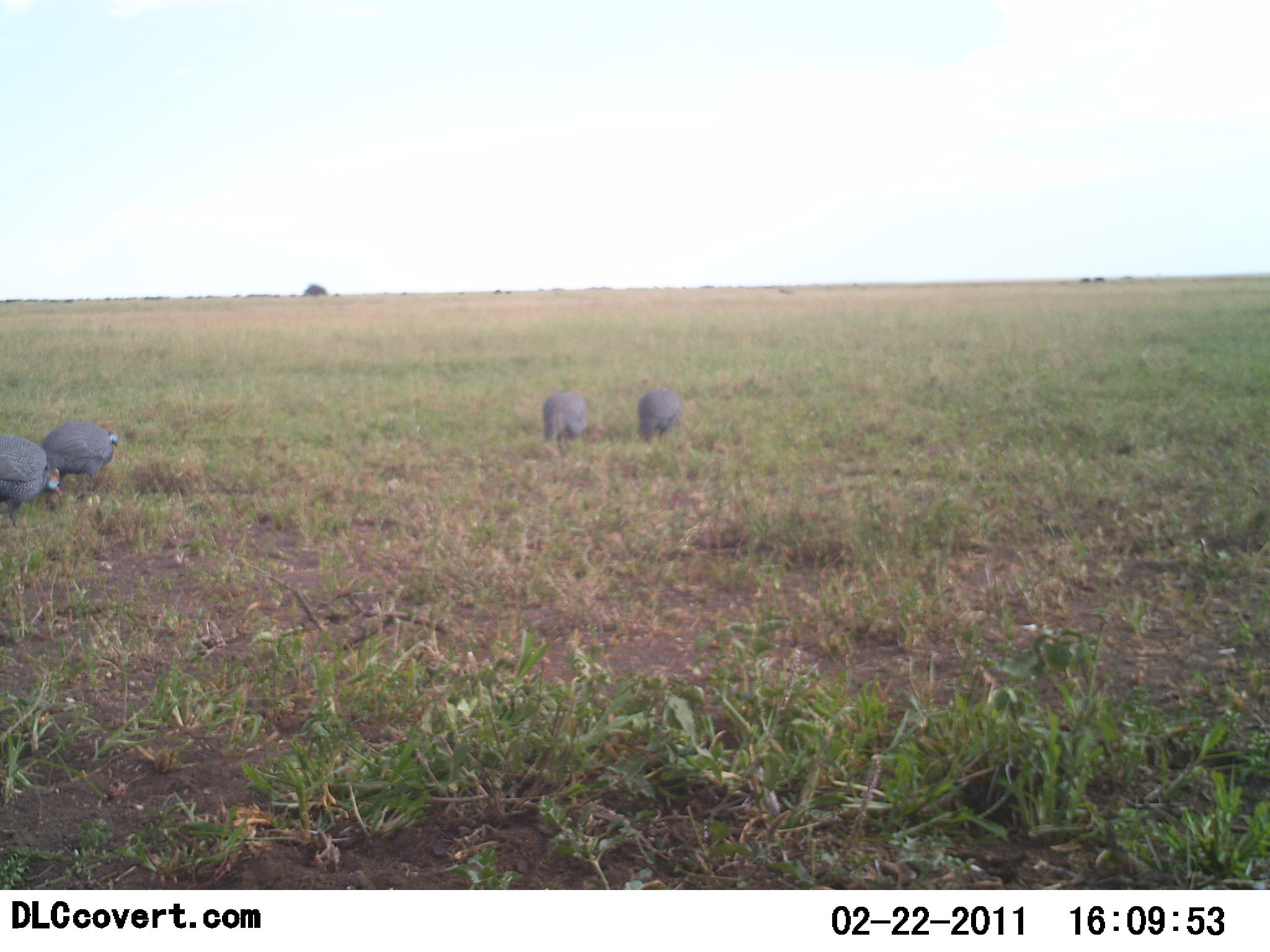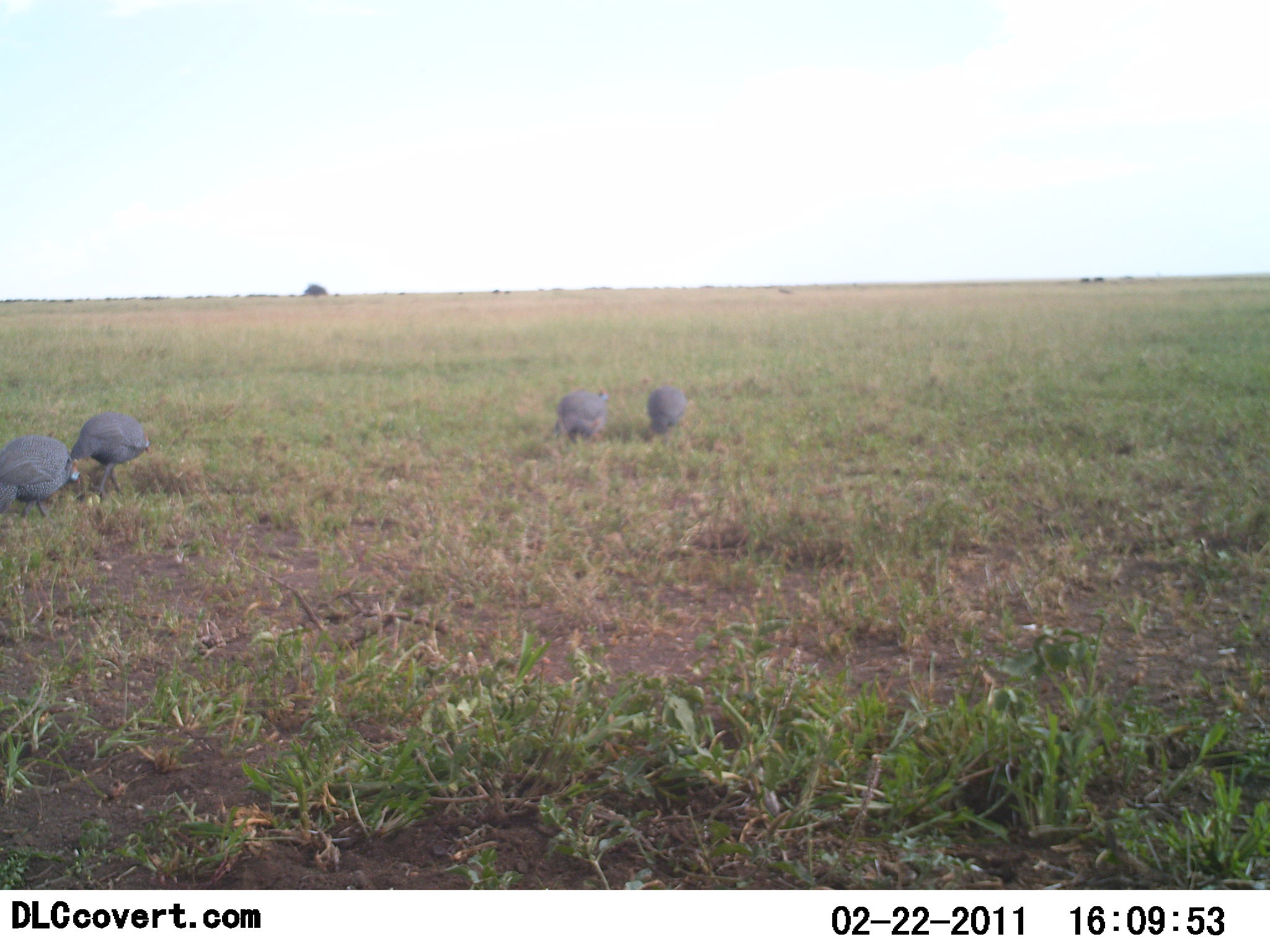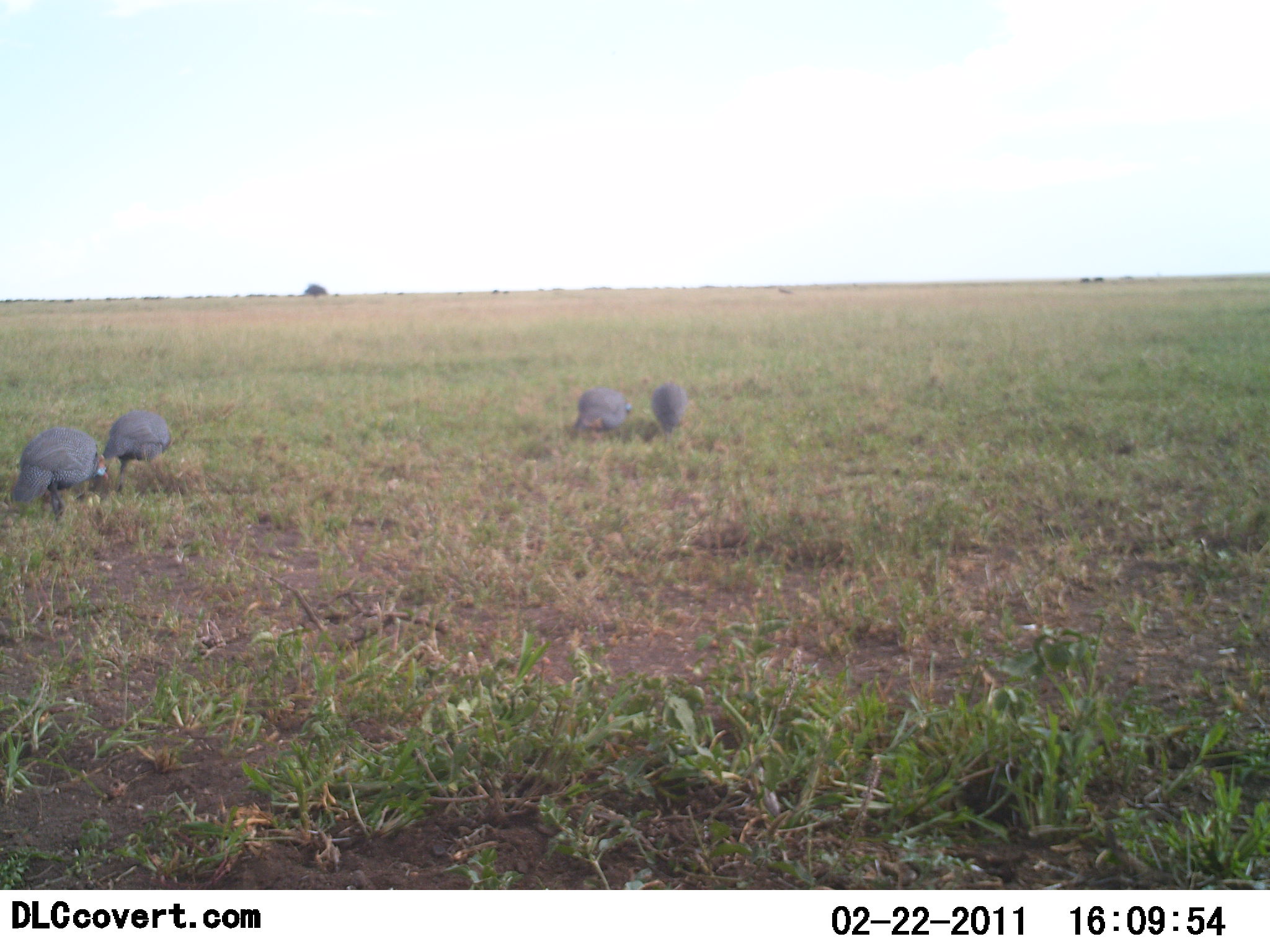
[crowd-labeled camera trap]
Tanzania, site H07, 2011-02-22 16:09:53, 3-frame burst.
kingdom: Animalia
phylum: Chordata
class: Aves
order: Galliformes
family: Numididae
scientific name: Numididae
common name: guinea fowl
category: guineafowl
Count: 4.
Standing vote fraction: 27%.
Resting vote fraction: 0%.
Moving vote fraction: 55%.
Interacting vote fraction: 0%.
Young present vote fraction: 0%.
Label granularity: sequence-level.